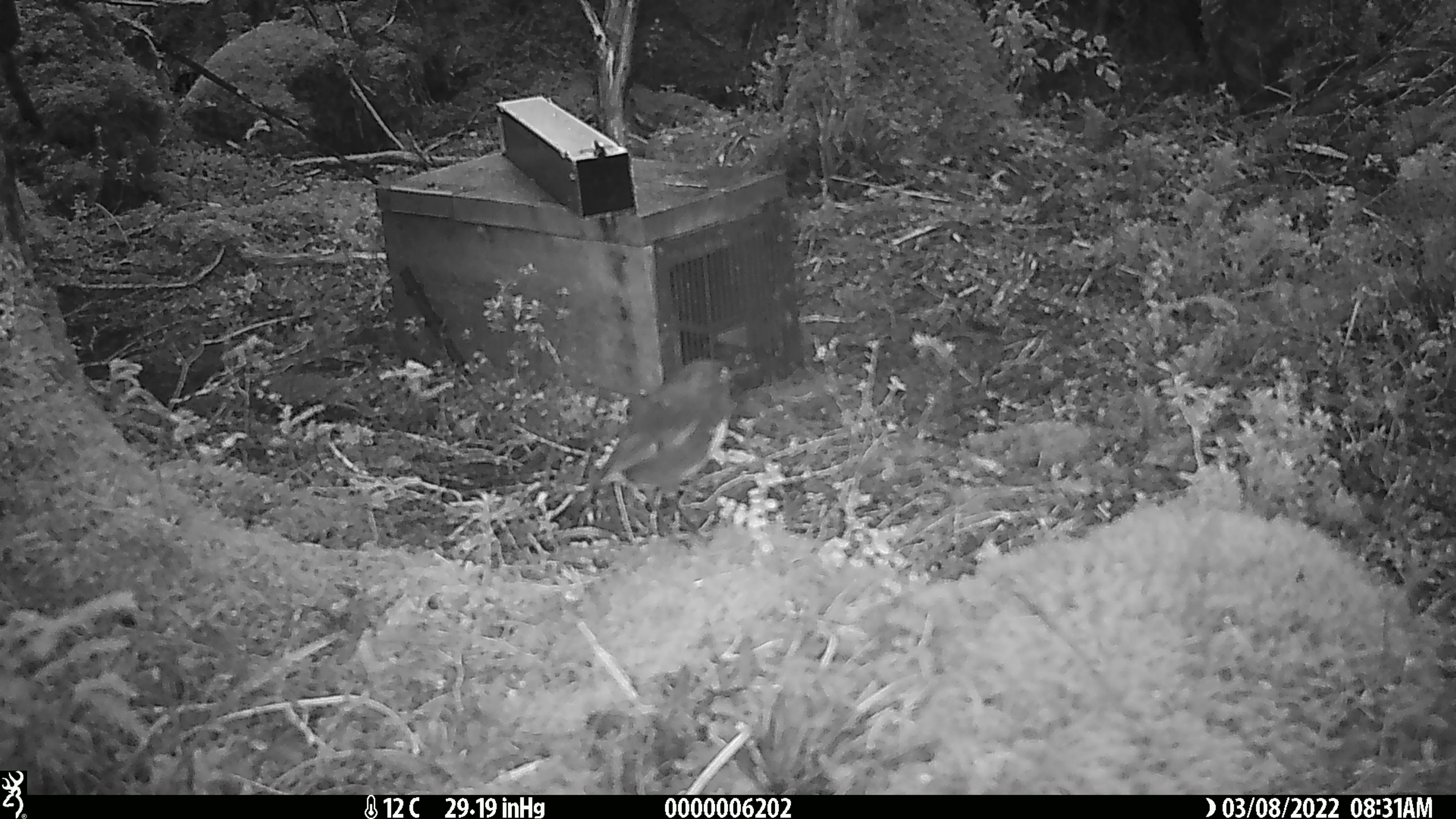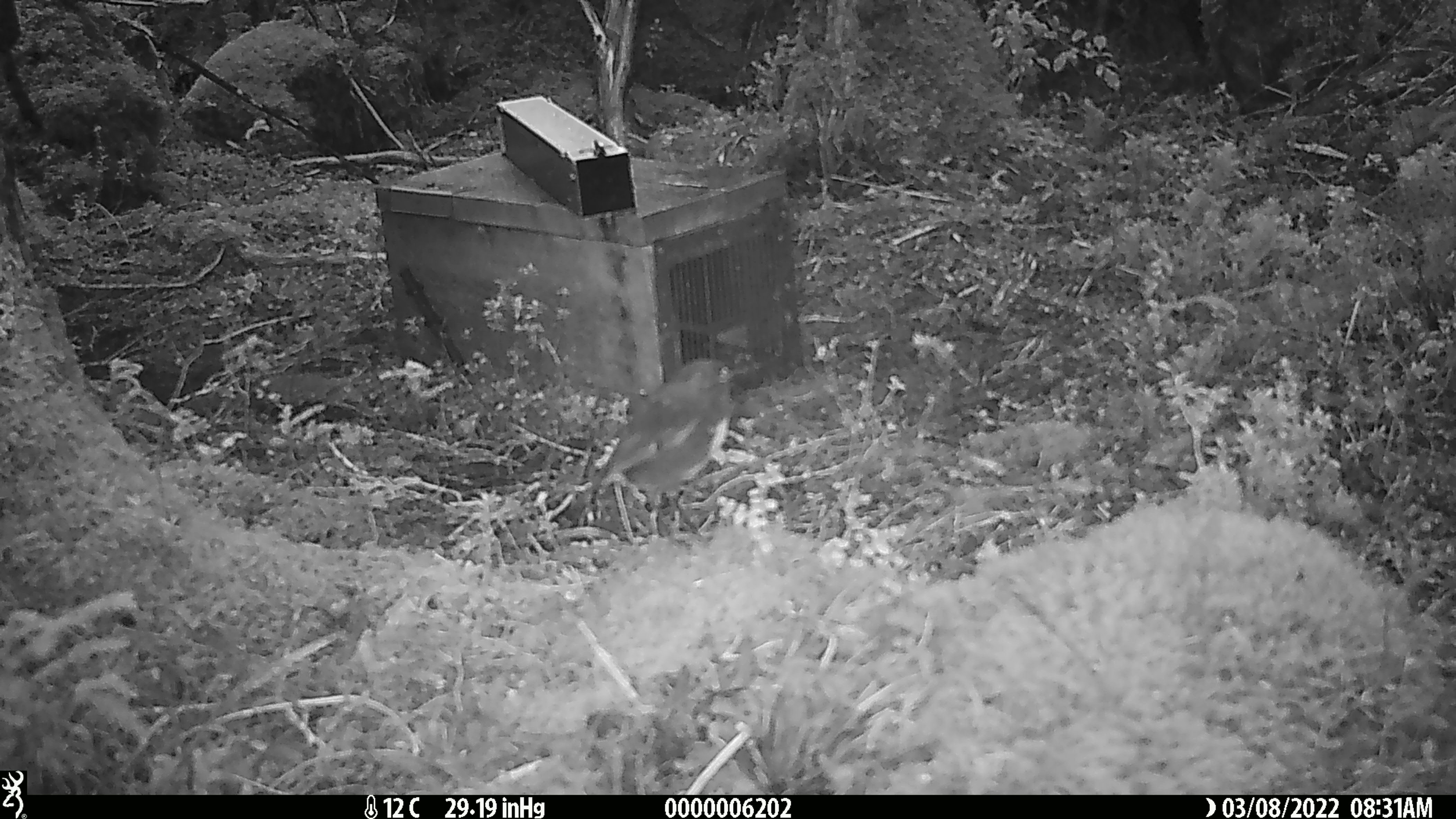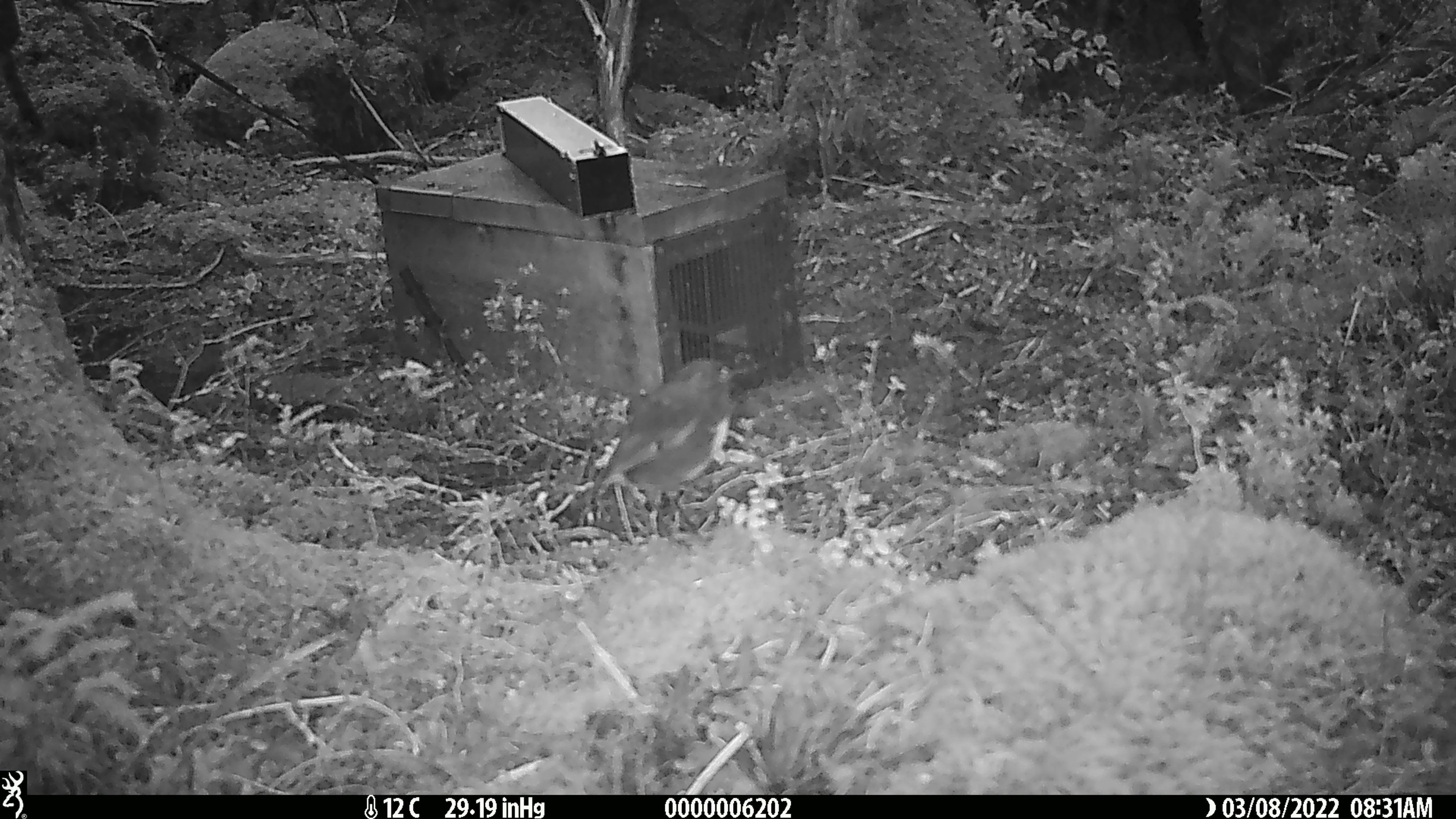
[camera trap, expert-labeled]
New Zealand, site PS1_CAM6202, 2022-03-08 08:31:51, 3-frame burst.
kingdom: Animalia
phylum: Chordata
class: Aves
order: Passeriformes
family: Petroicidae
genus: Petroica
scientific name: Petroica australis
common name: new zealand robin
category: robin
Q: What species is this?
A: Robin (new zealand robin) (Petroica australis).